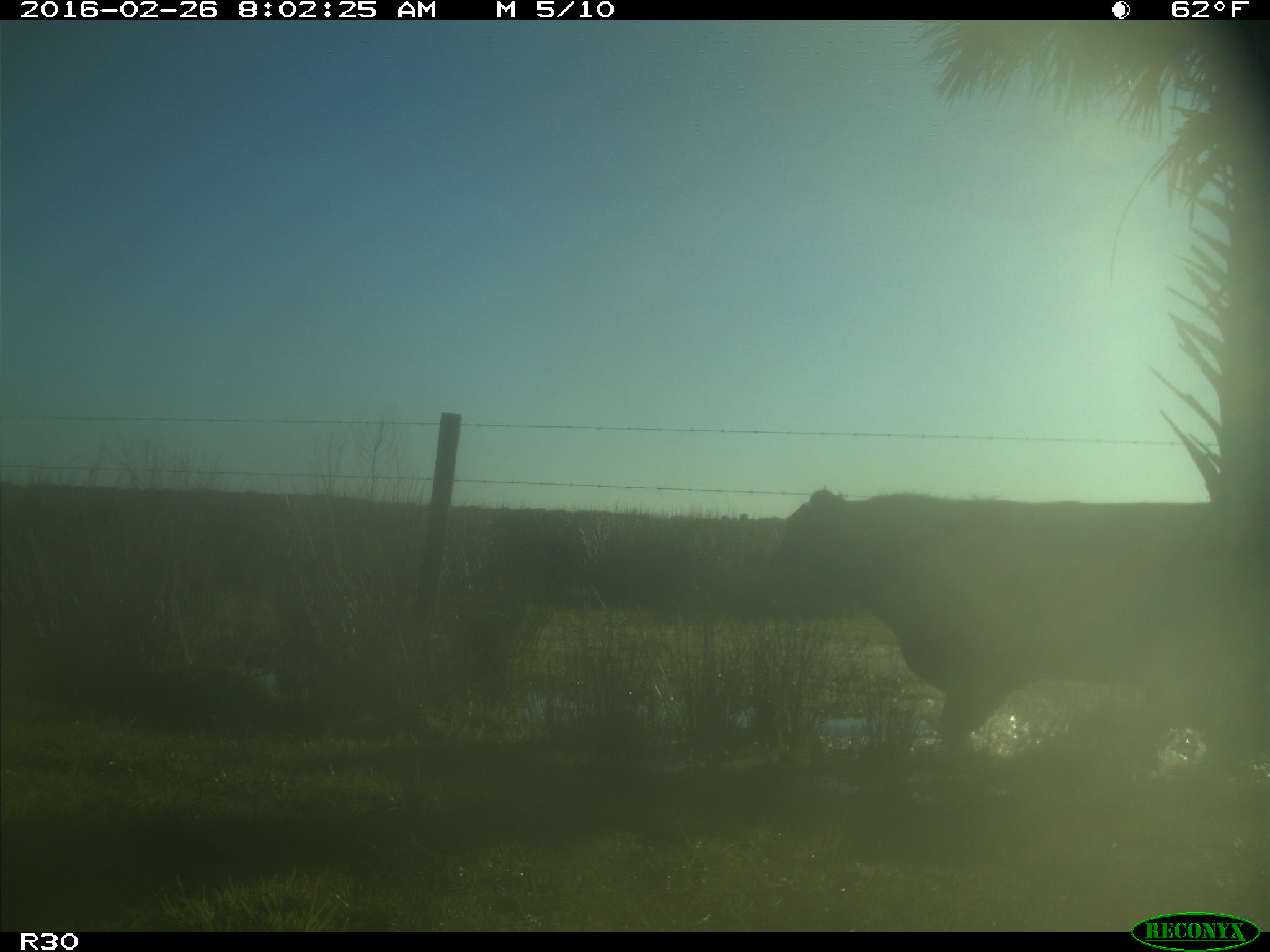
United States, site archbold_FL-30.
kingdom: Animalia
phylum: Chordata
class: Mammalia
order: Artiodactyla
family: Bovidae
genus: Bos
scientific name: Bos taurus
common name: domestic cow